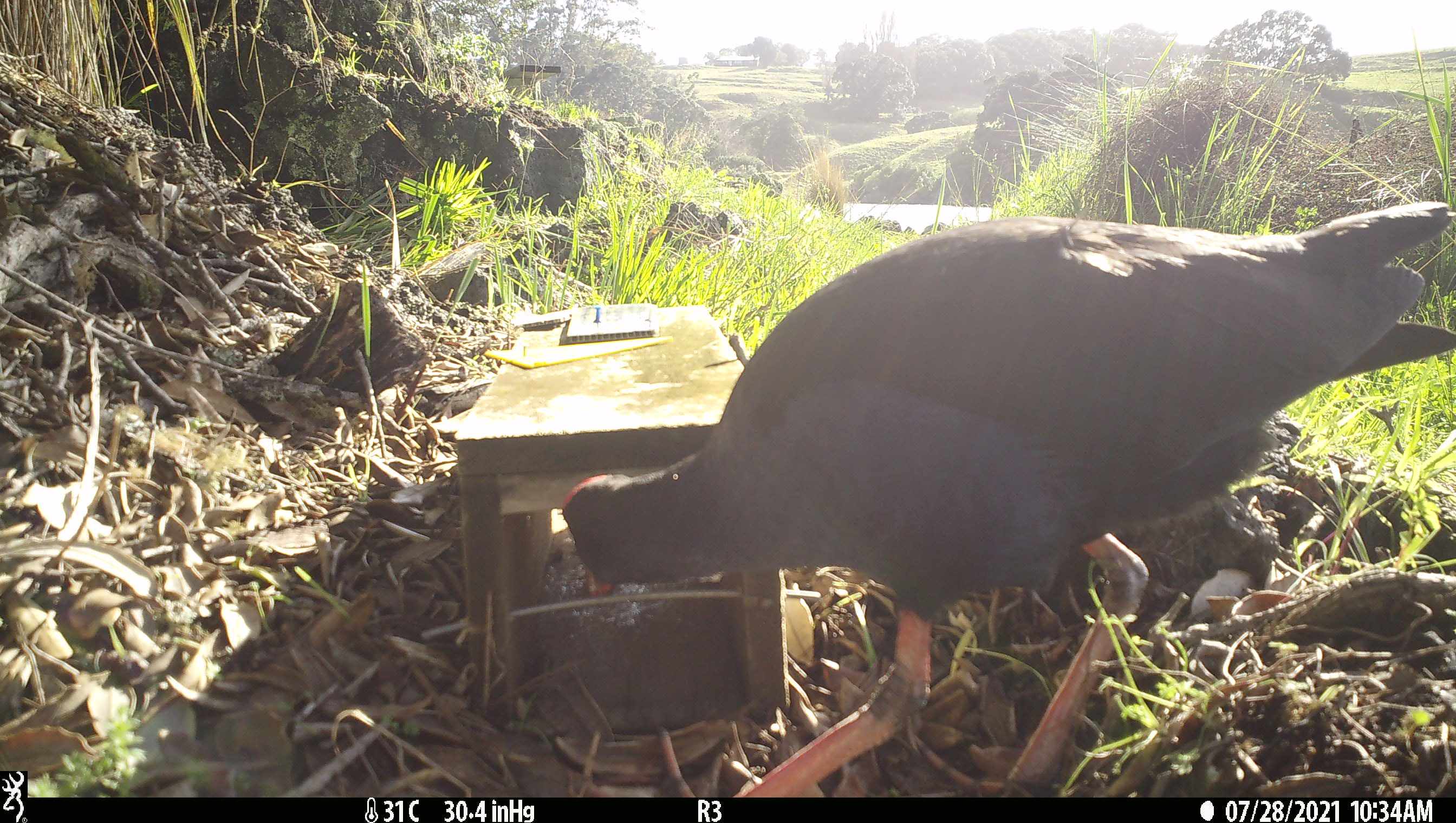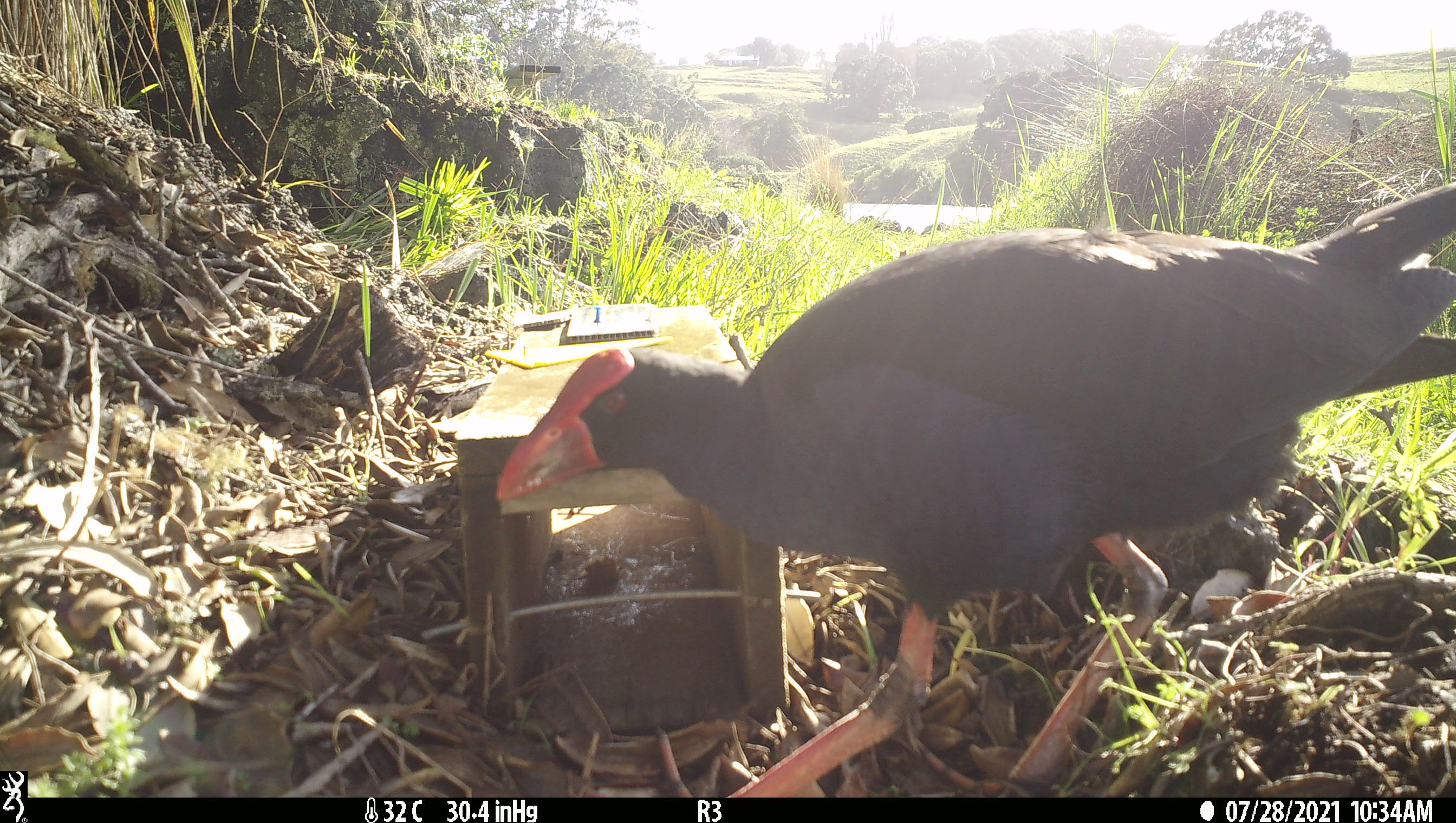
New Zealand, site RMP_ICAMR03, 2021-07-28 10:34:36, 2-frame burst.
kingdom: Animalia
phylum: Chordata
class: Aves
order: Gruiformes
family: Rallidae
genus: Porphyrio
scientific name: Porphyrio melanotus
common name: australasian swamphen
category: pukeko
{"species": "pukeko (australasian swamphen) (Porphyrio melanotus)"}